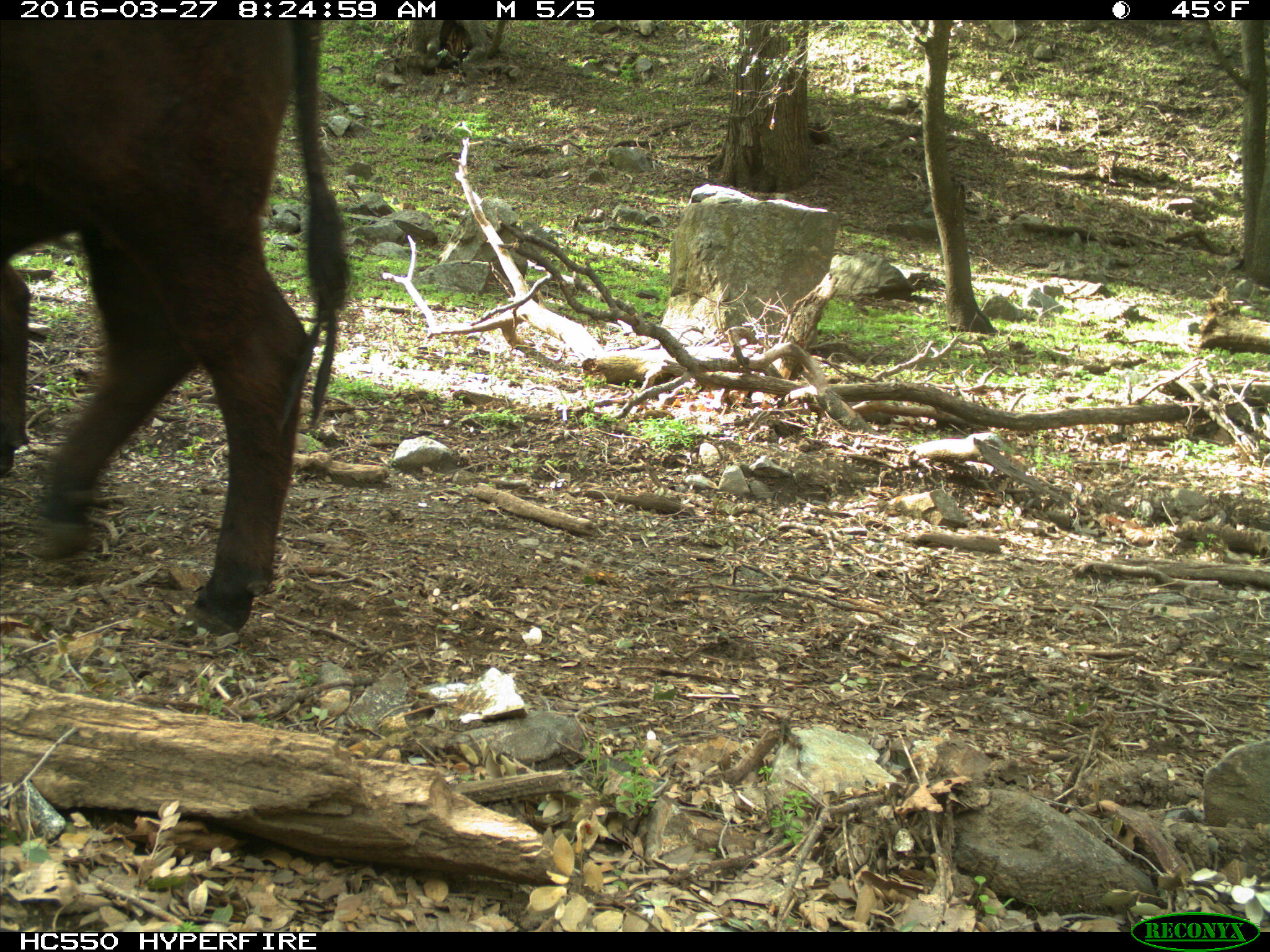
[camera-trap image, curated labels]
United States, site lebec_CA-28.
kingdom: Animalia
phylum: Chordata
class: Mammalia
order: Artiodactyla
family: Bovidae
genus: Bos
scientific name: Bos taurus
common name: domestic cow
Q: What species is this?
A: Bos taurus (domestic cow).